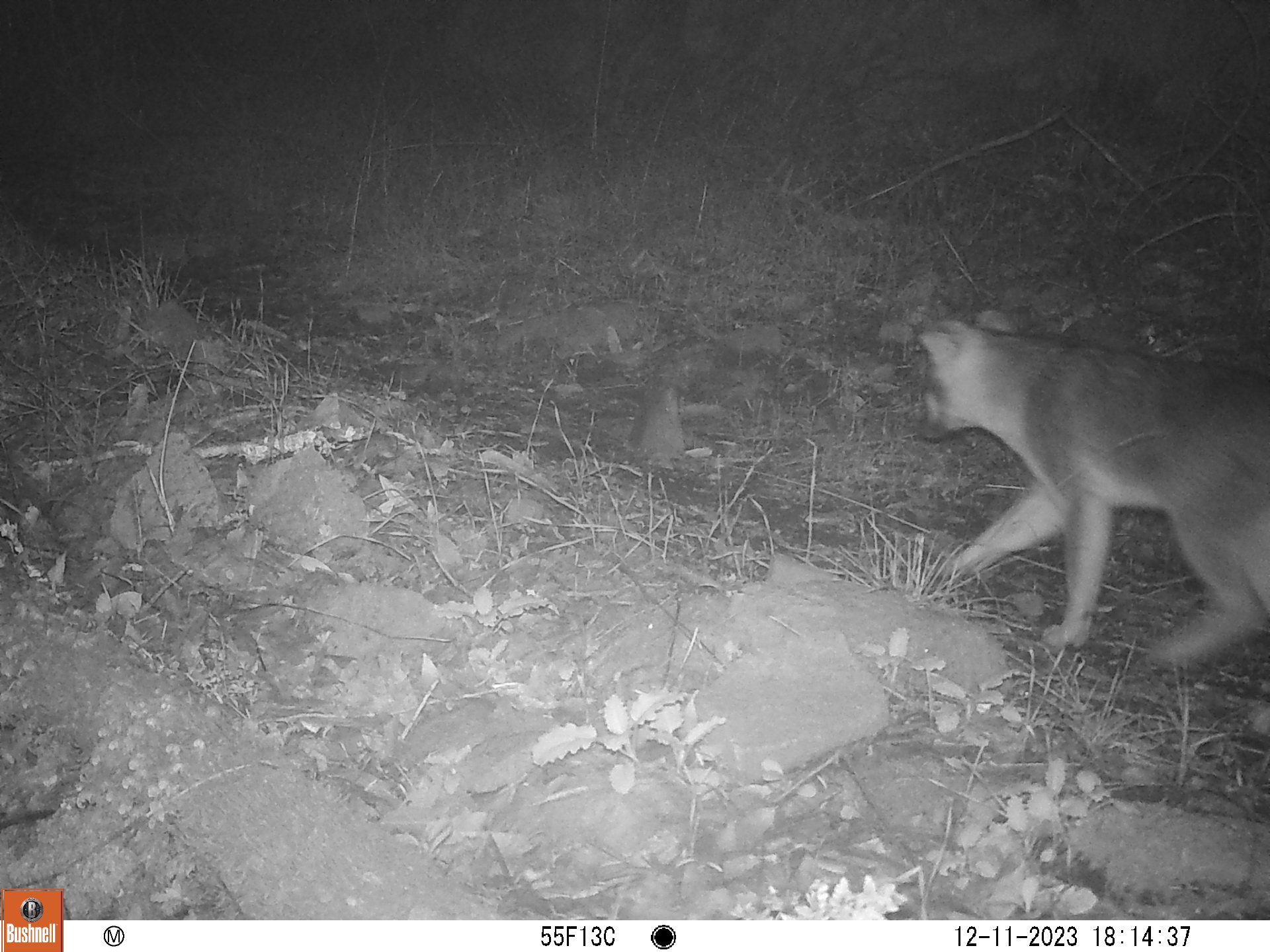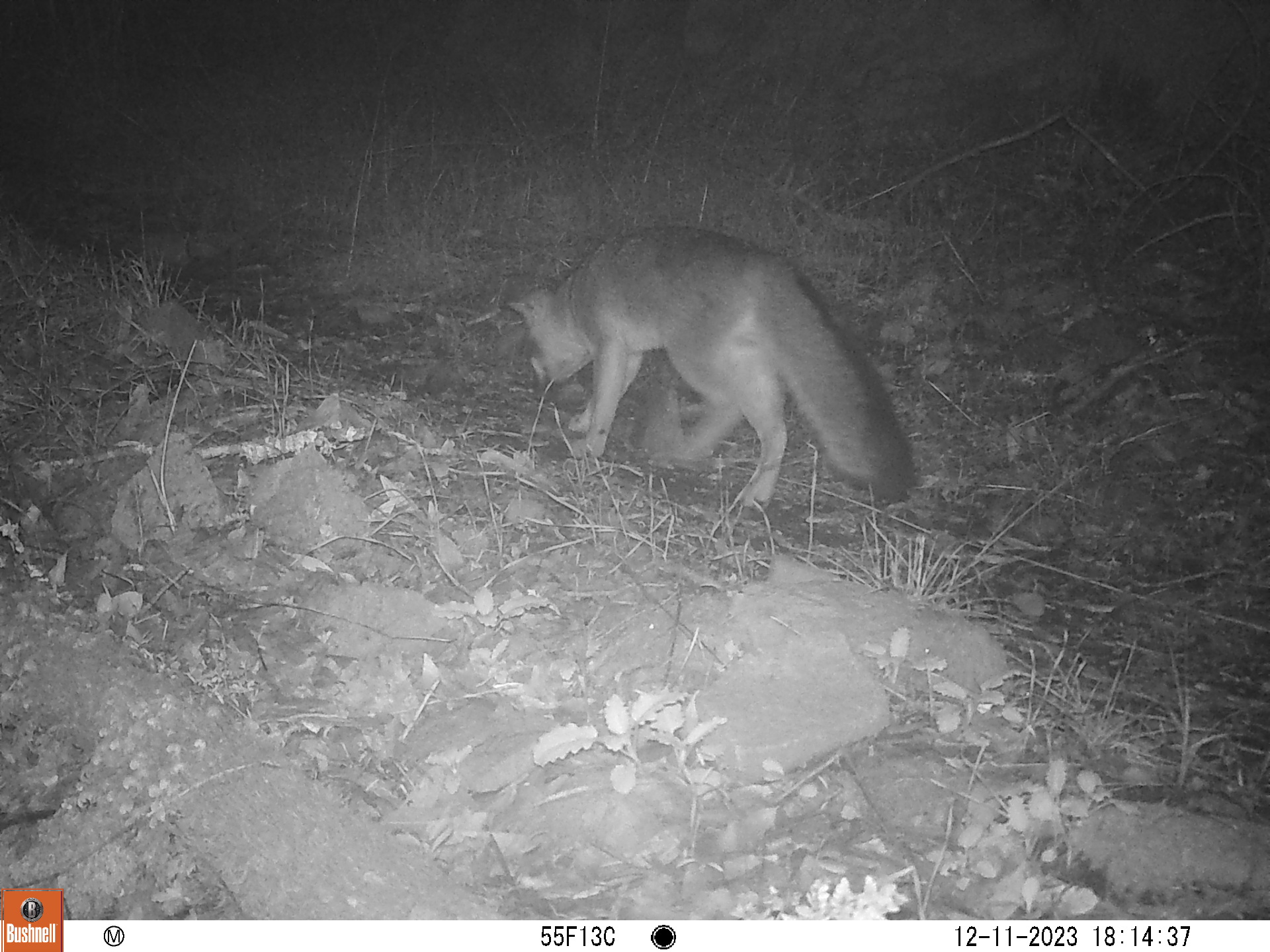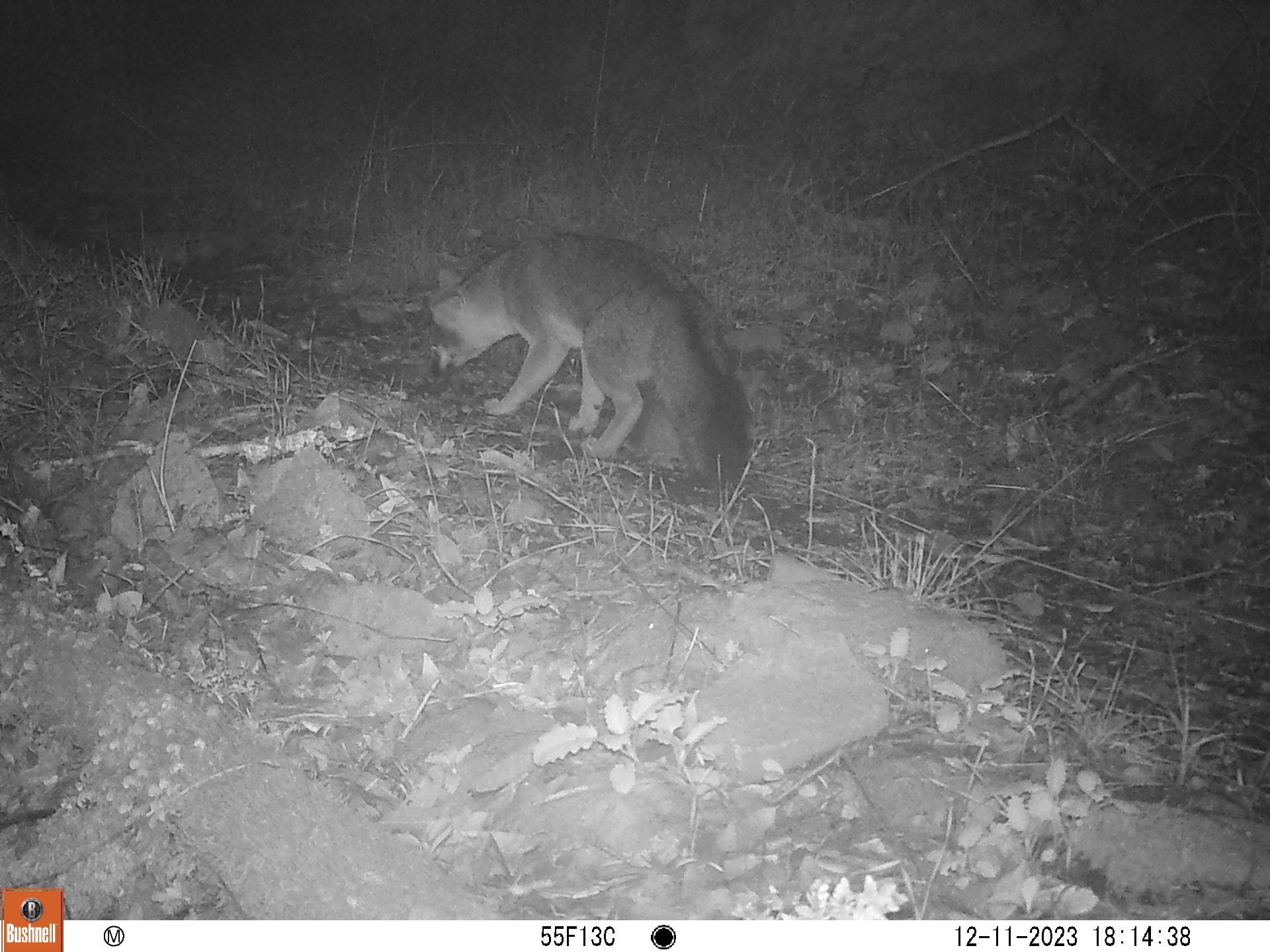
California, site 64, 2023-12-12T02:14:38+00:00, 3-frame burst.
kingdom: Animalia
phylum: Chordata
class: Mammalia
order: Carnivora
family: Canidae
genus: Urocyon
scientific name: Urocyon cinereoargenteus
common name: gray fox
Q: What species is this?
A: Gray fox (Urocyon cinereoargenteus).